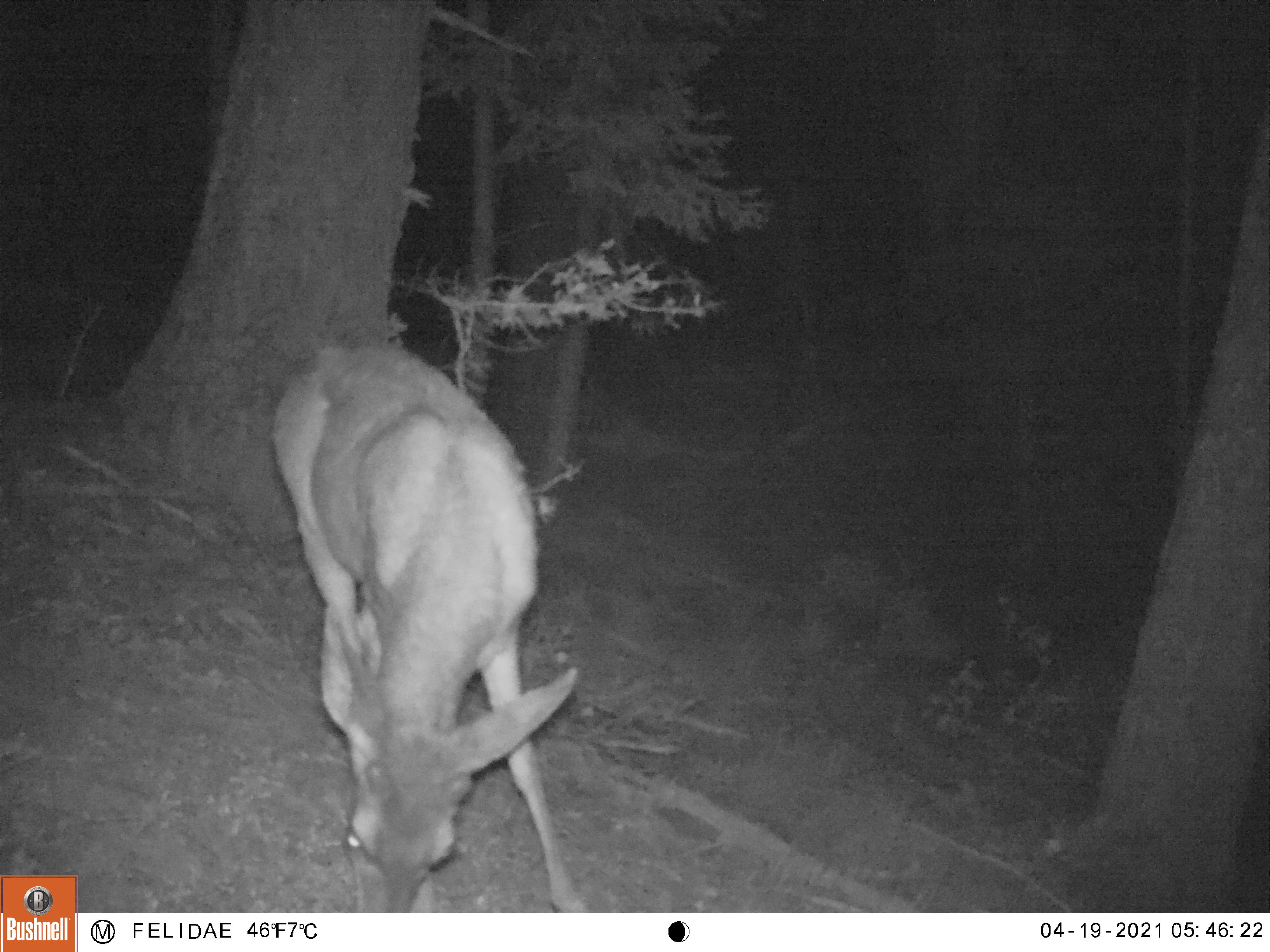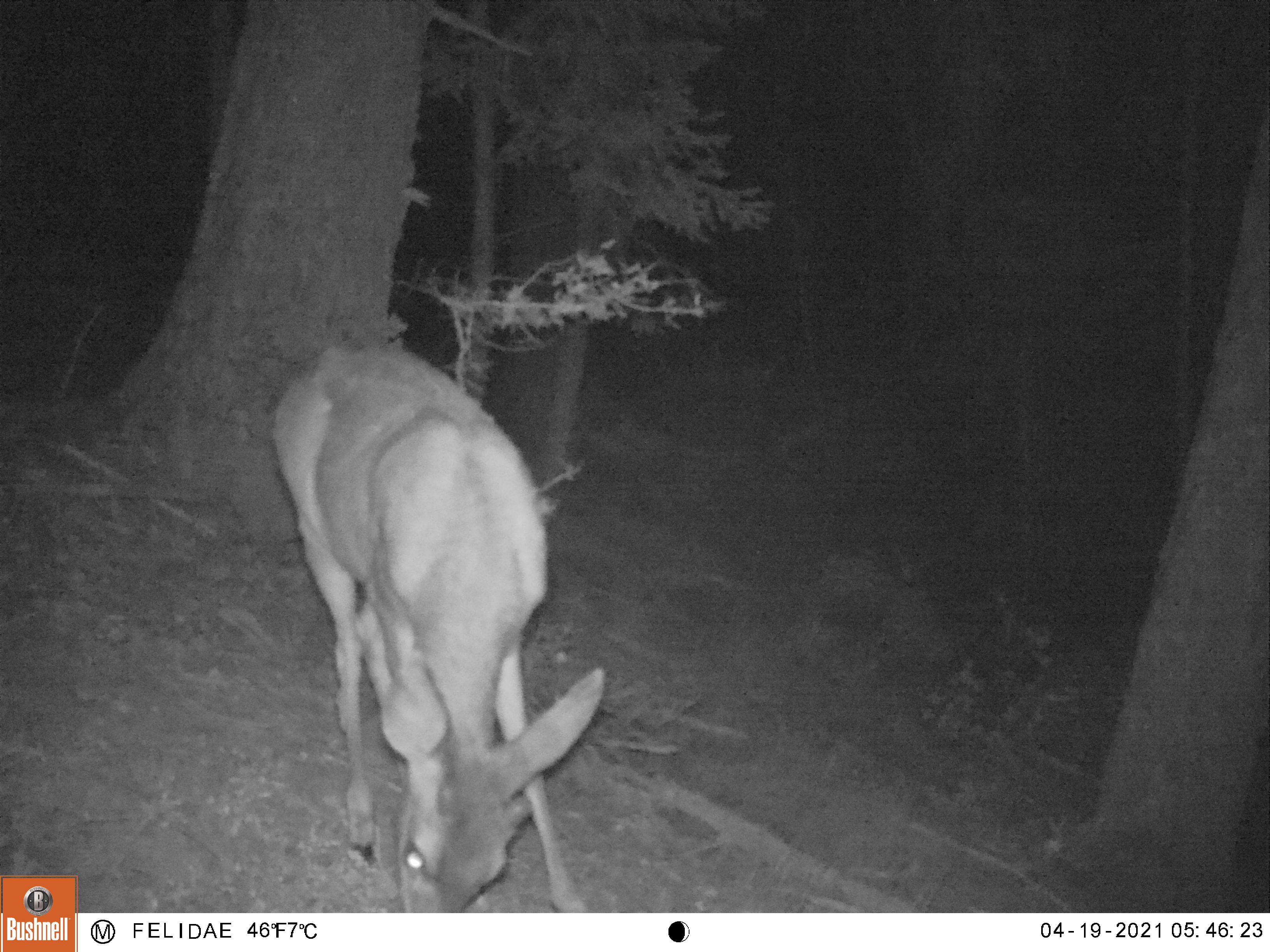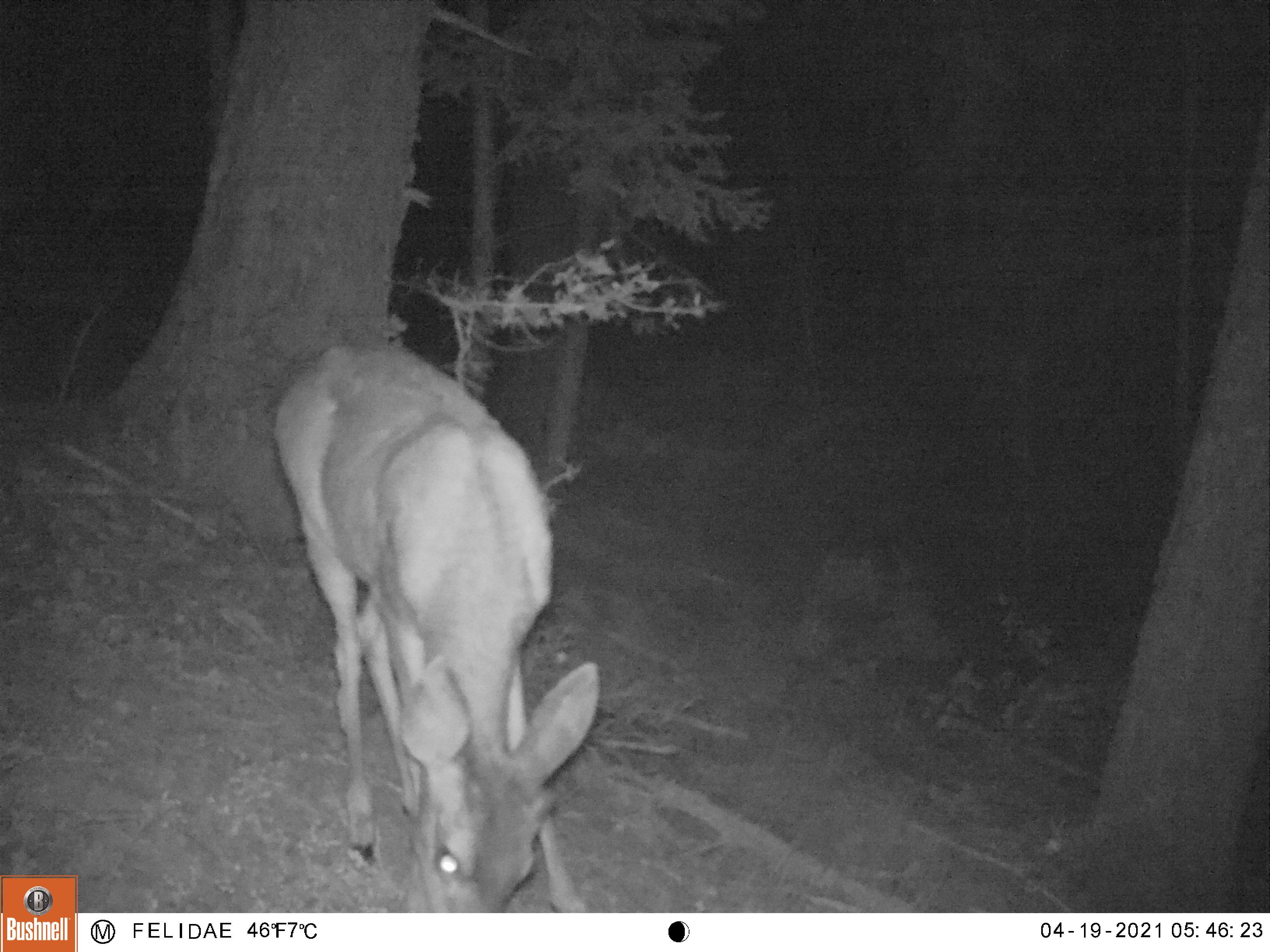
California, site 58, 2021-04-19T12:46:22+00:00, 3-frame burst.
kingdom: Animalia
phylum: Chordata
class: Mammalia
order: Artiodactyla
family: Cervidae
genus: Odocoileus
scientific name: Odocoileus hemionus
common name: mule deer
Mule deer (Odocoileus hemionus).